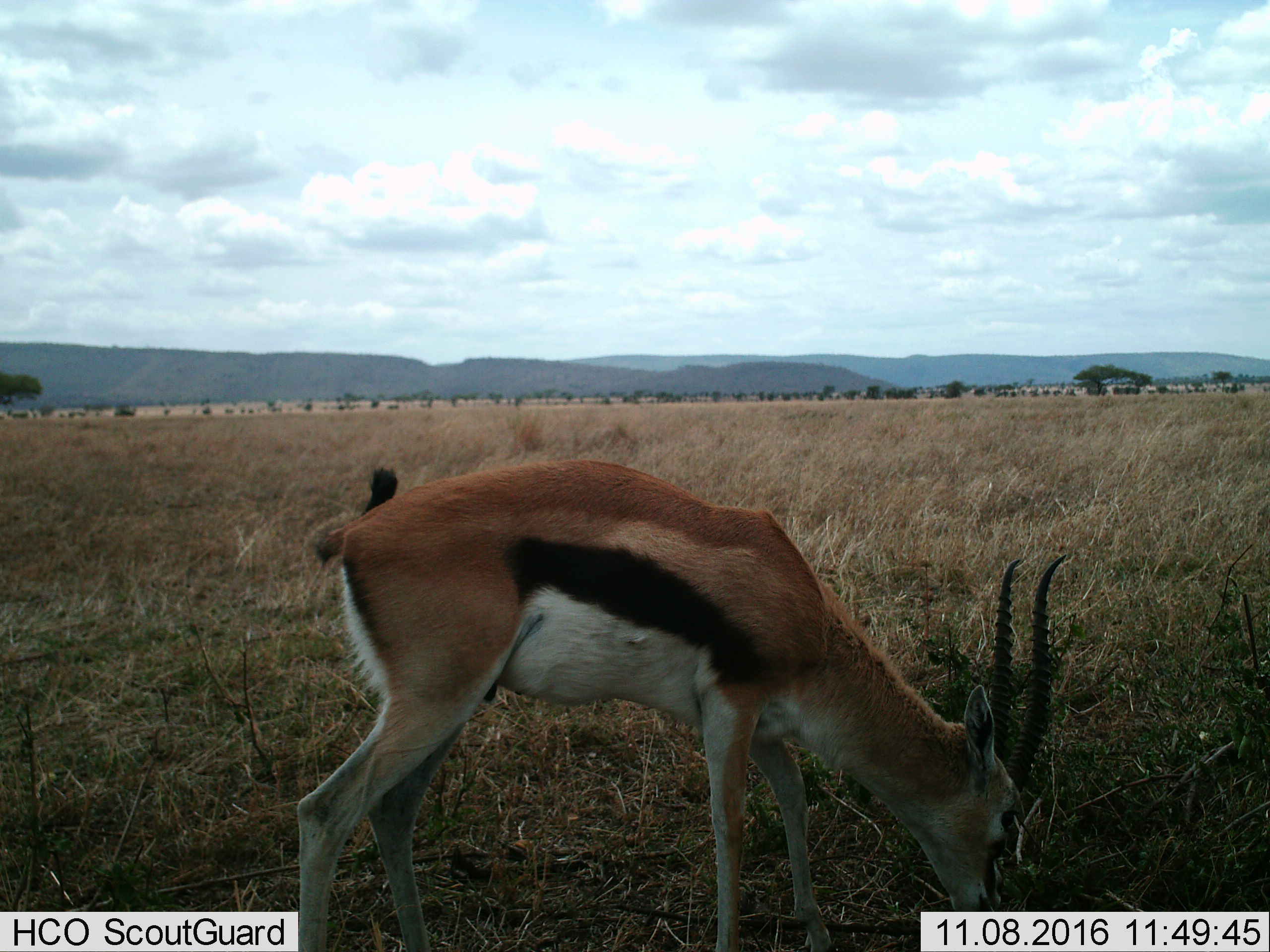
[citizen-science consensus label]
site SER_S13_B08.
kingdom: Animalia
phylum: Chordata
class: Mammalia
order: Artiodactyla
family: Bovidae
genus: Eudorcas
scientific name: Eudorcas thomsonii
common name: thomson's gazelle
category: gazellethomsons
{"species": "gazellethomsons (thomson's gazelle) (Eudorcas thomsonii)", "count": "1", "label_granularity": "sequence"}